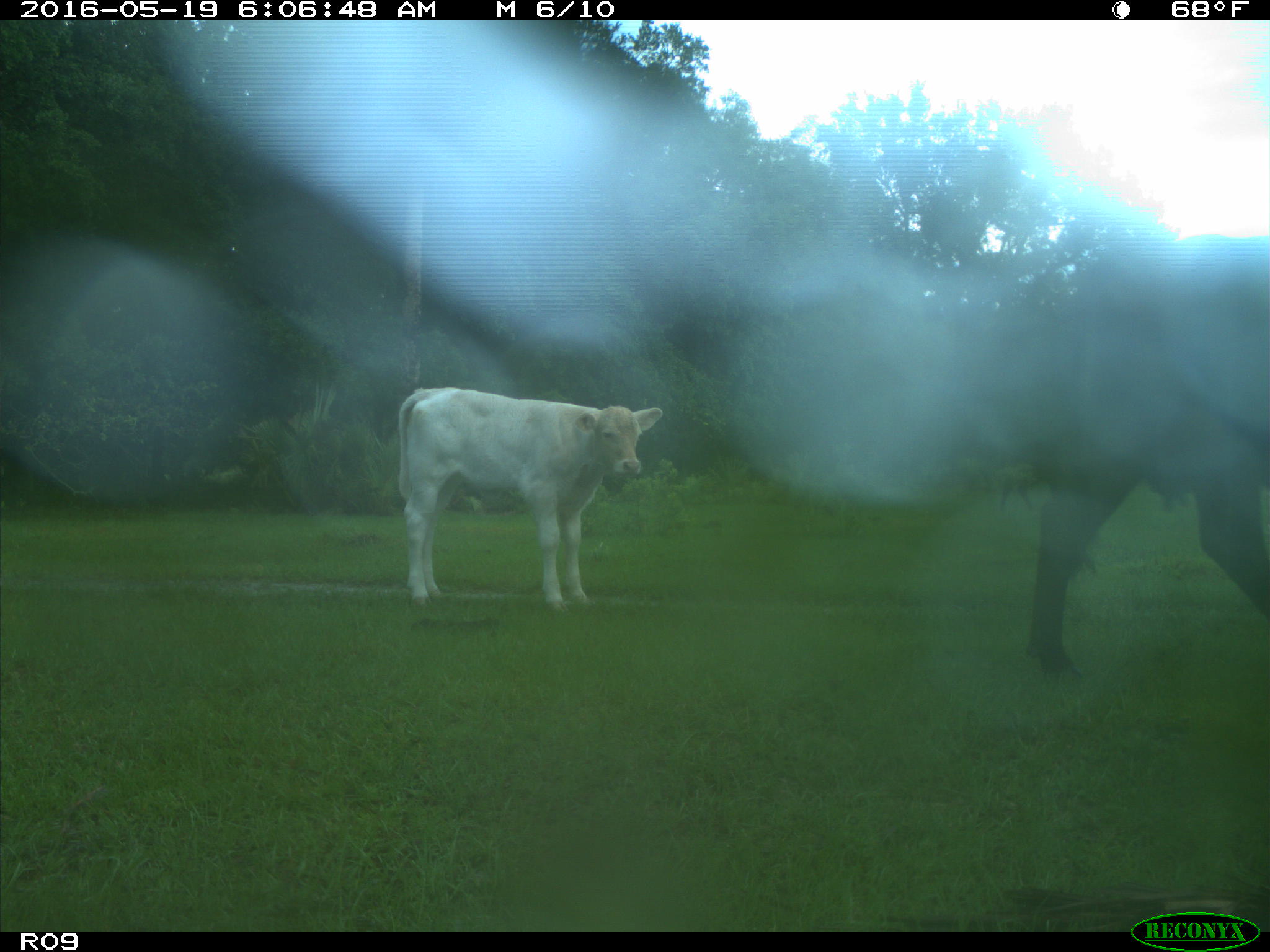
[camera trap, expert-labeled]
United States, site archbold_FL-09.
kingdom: Animalia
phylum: Chordata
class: Mammalia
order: Artiodactyla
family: Bovidae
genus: Bos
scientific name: Bos taurus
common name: domestic cow